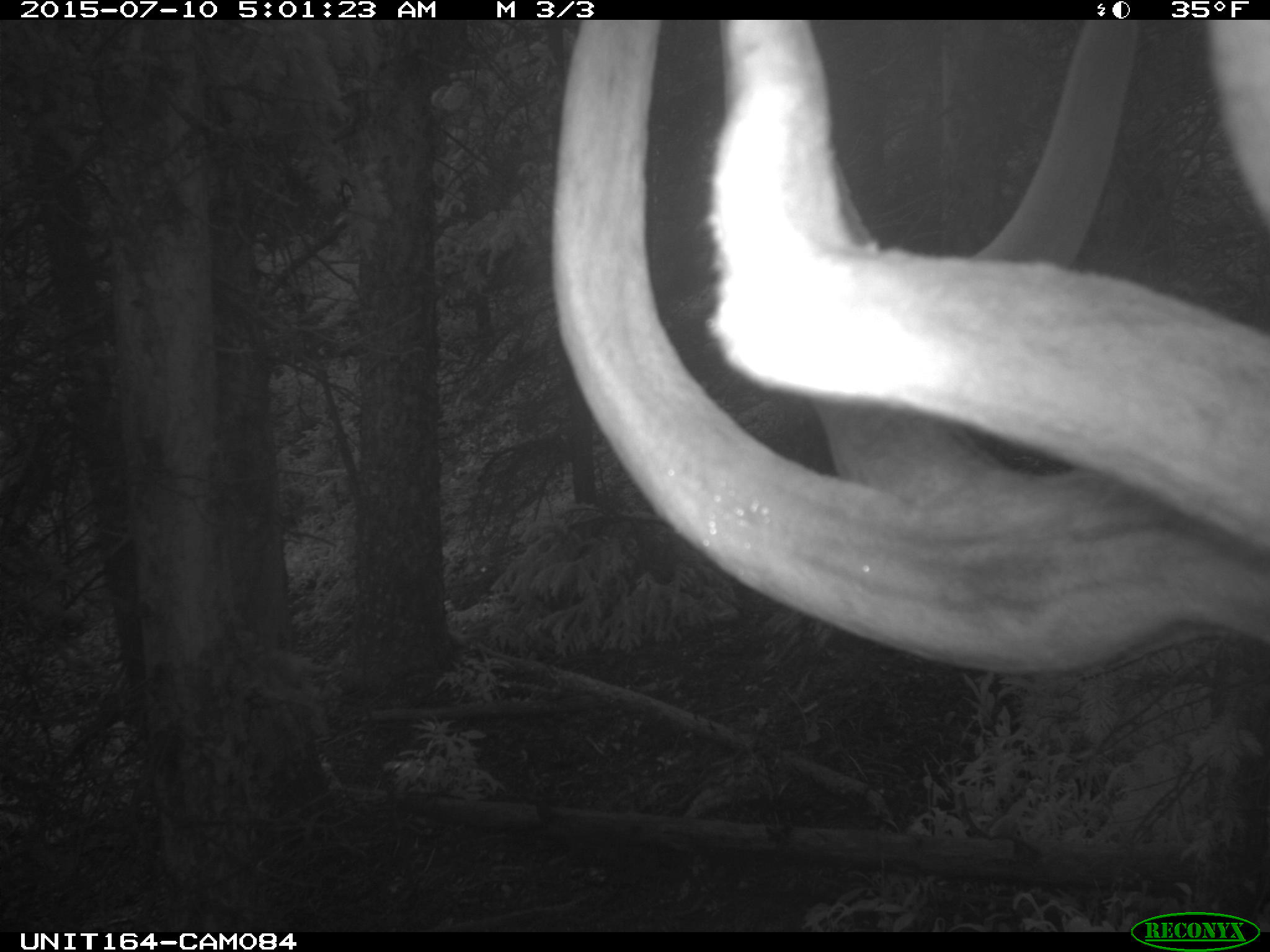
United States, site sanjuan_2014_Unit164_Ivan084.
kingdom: Animalia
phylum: Chordata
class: Mammalia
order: Artiodactyla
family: Cervidae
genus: Cervus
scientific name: Cervus elaphus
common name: red deer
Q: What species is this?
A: Cervus elaphus (red deer).